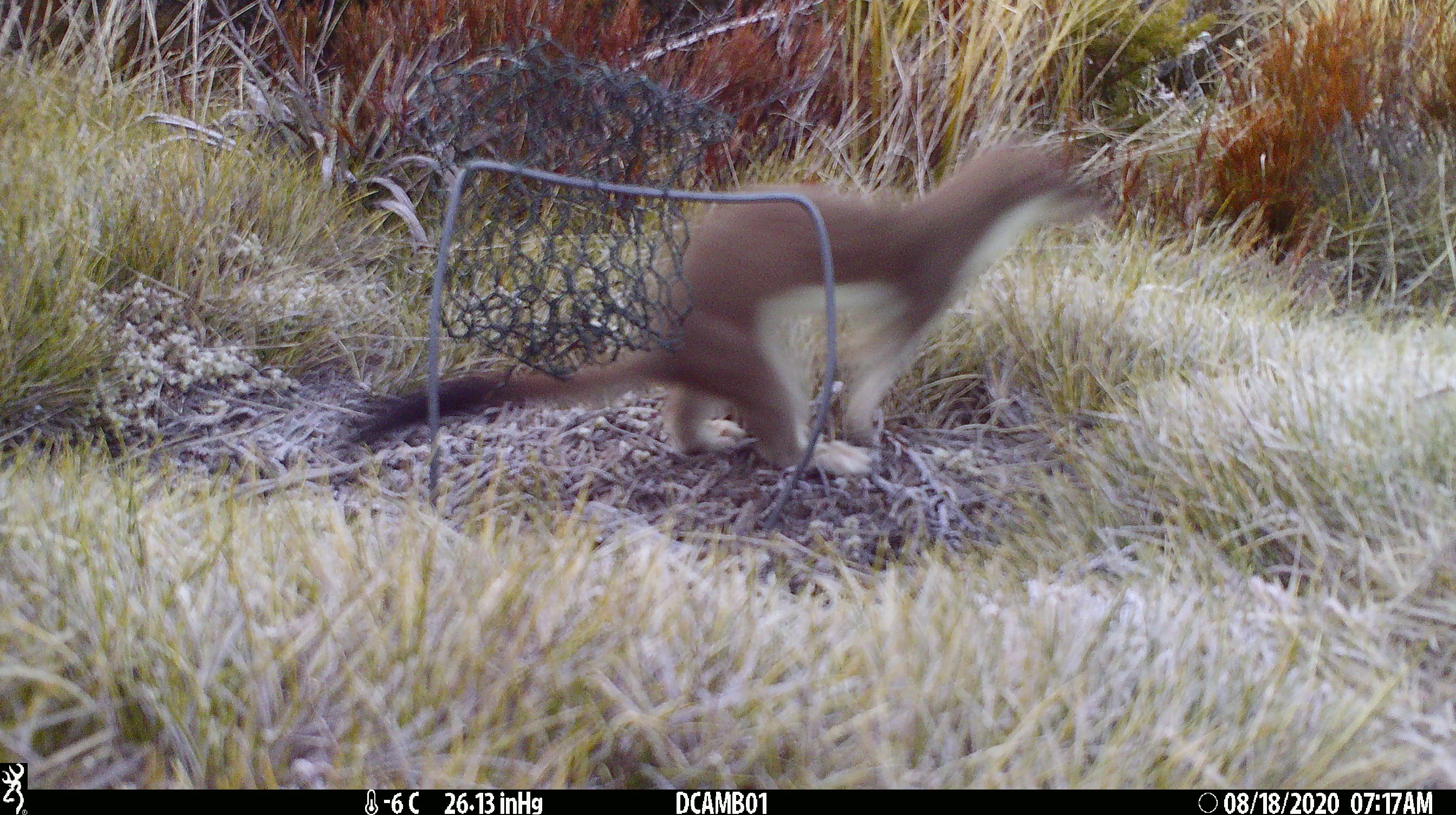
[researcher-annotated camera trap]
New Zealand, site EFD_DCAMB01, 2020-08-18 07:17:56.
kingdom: Animalia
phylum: Chordata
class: Mammalia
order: Carnivora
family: Mustelidae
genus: Mustela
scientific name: Mustela erminea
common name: stoat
Stoat (Mustela erminea).